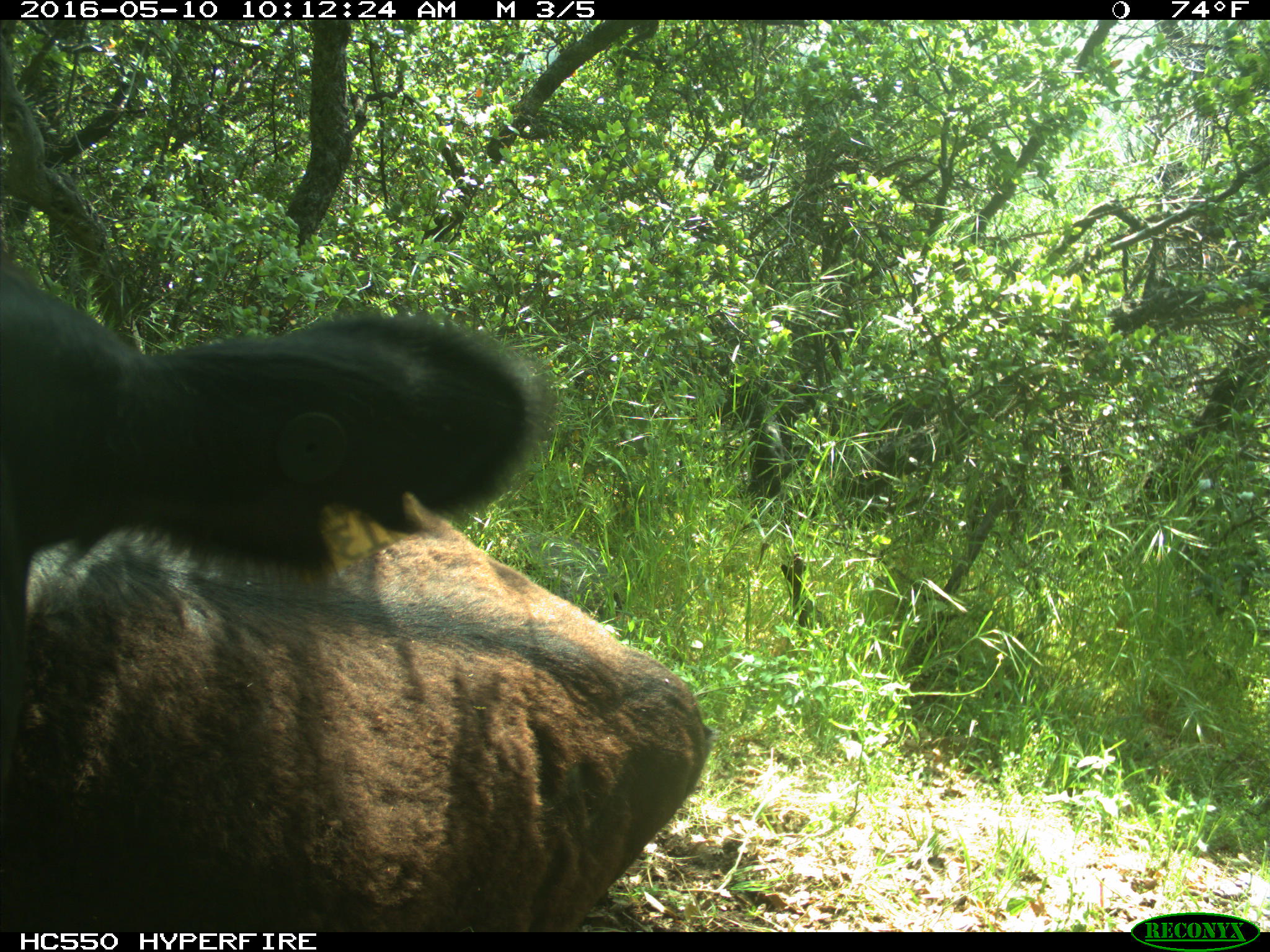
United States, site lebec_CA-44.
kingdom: Animalia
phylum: Chordata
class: Mammalia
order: Artiodactyla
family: Bovidae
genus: Bos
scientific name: Bos taurus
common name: domestic cow